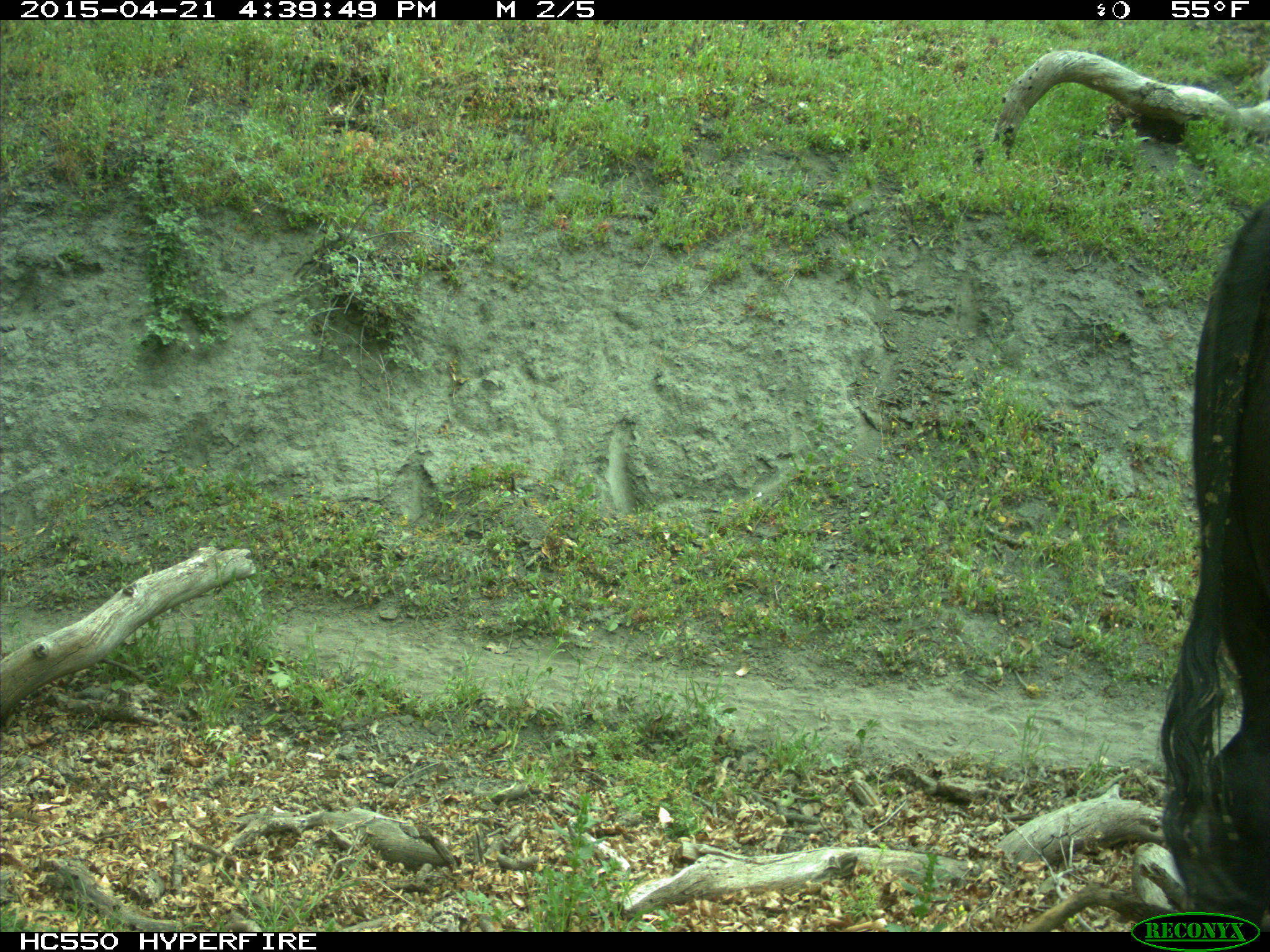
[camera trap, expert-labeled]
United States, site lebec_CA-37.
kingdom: Animalia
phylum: Chordata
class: Mammalia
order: Artiodactyla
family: Bovidae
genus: Bos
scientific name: Bos taurus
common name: domestic cow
Bos taurus (domestic cow).